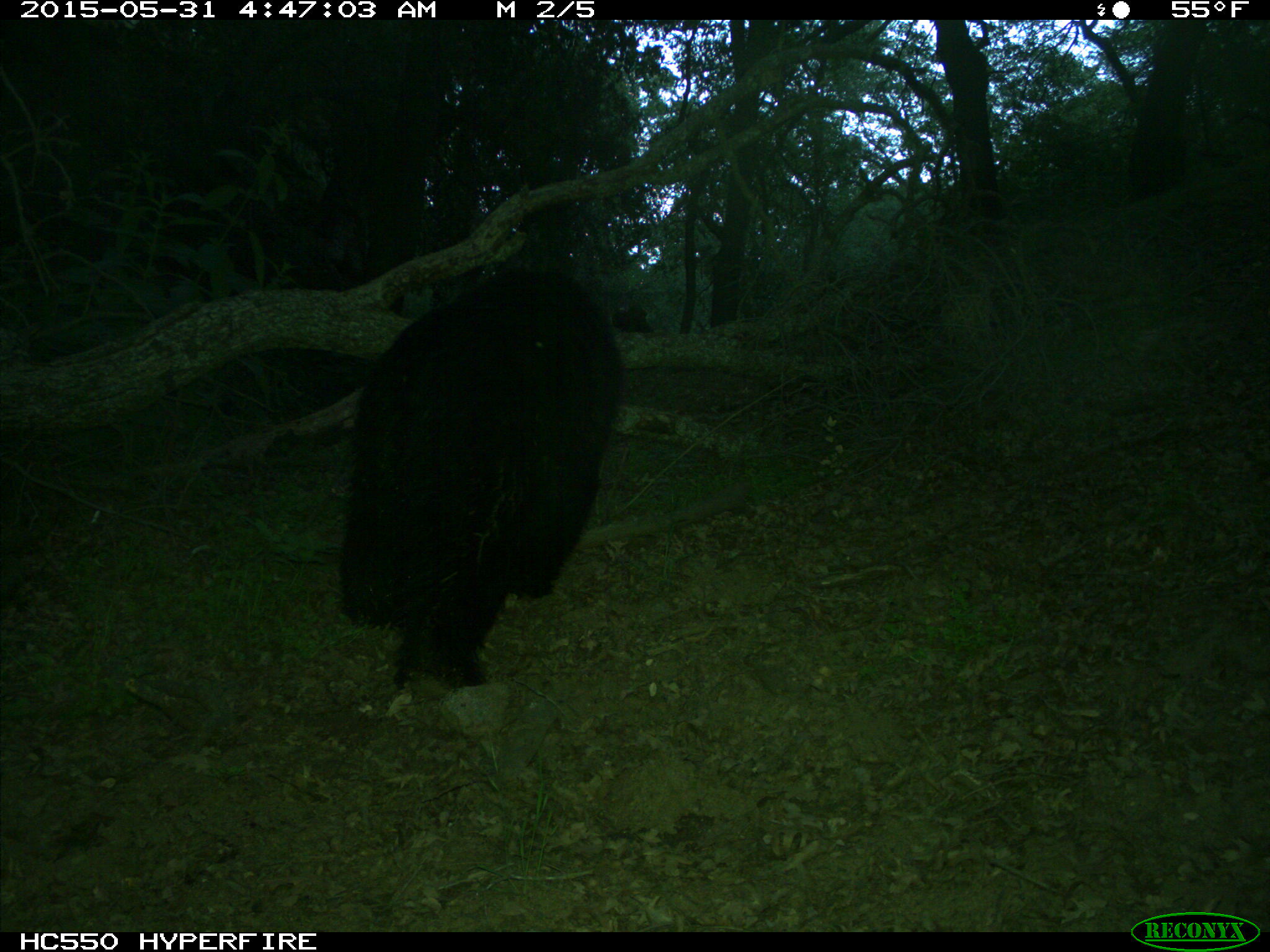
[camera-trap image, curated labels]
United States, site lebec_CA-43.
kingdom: Animalia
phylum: Chordata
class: Mammalia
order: Carnivora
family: Ursidae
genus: Ursus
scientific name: Ursus americanus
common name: american black bear